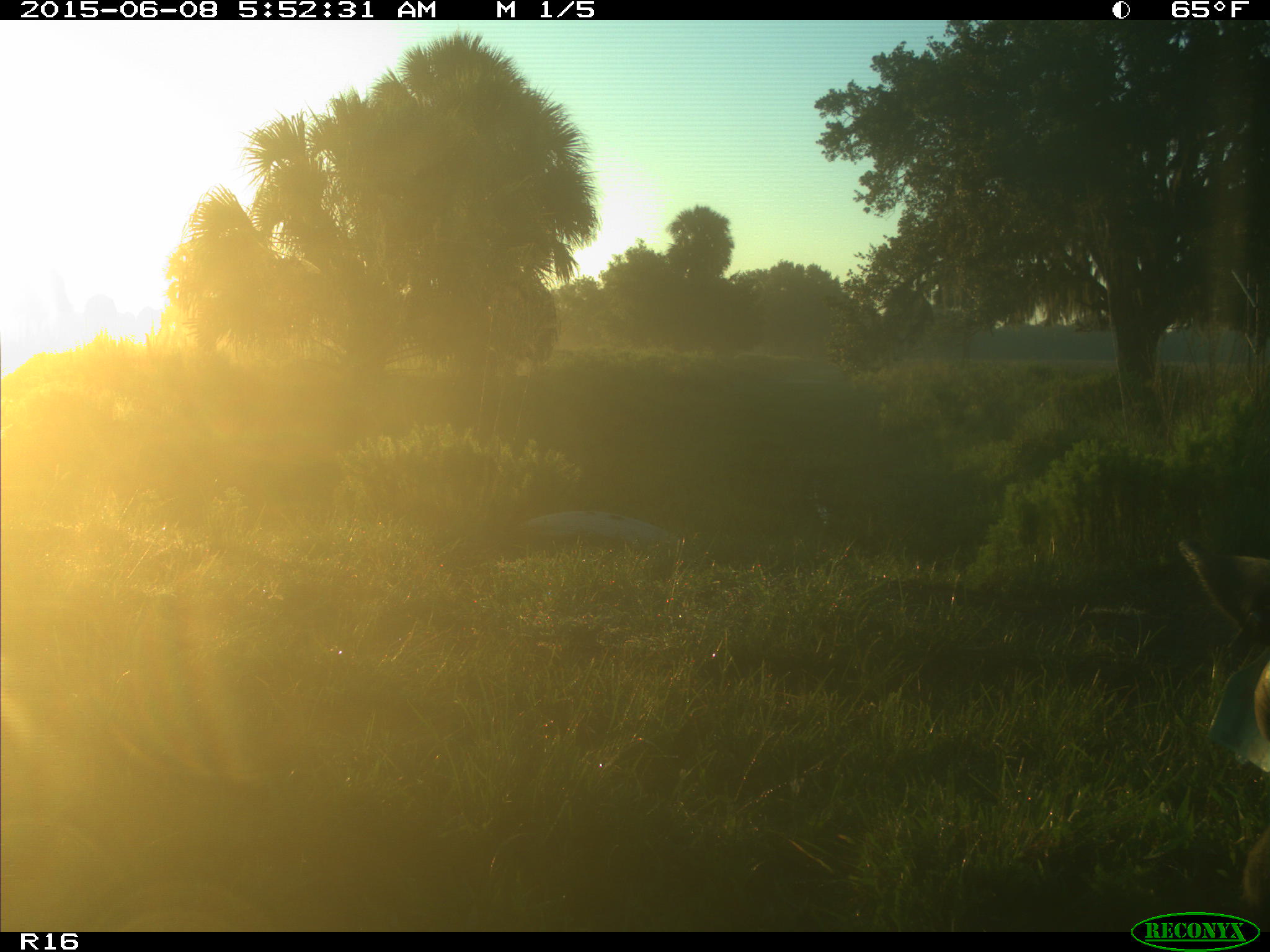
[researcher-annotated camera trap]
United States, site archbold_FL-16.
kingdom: Animalia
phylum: Chordata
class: Mammalia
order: Artiodactyla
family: Bovidae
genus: Bos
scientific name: Bos taurus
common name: domestic cow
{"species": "Bos taurus (domestic cow)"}